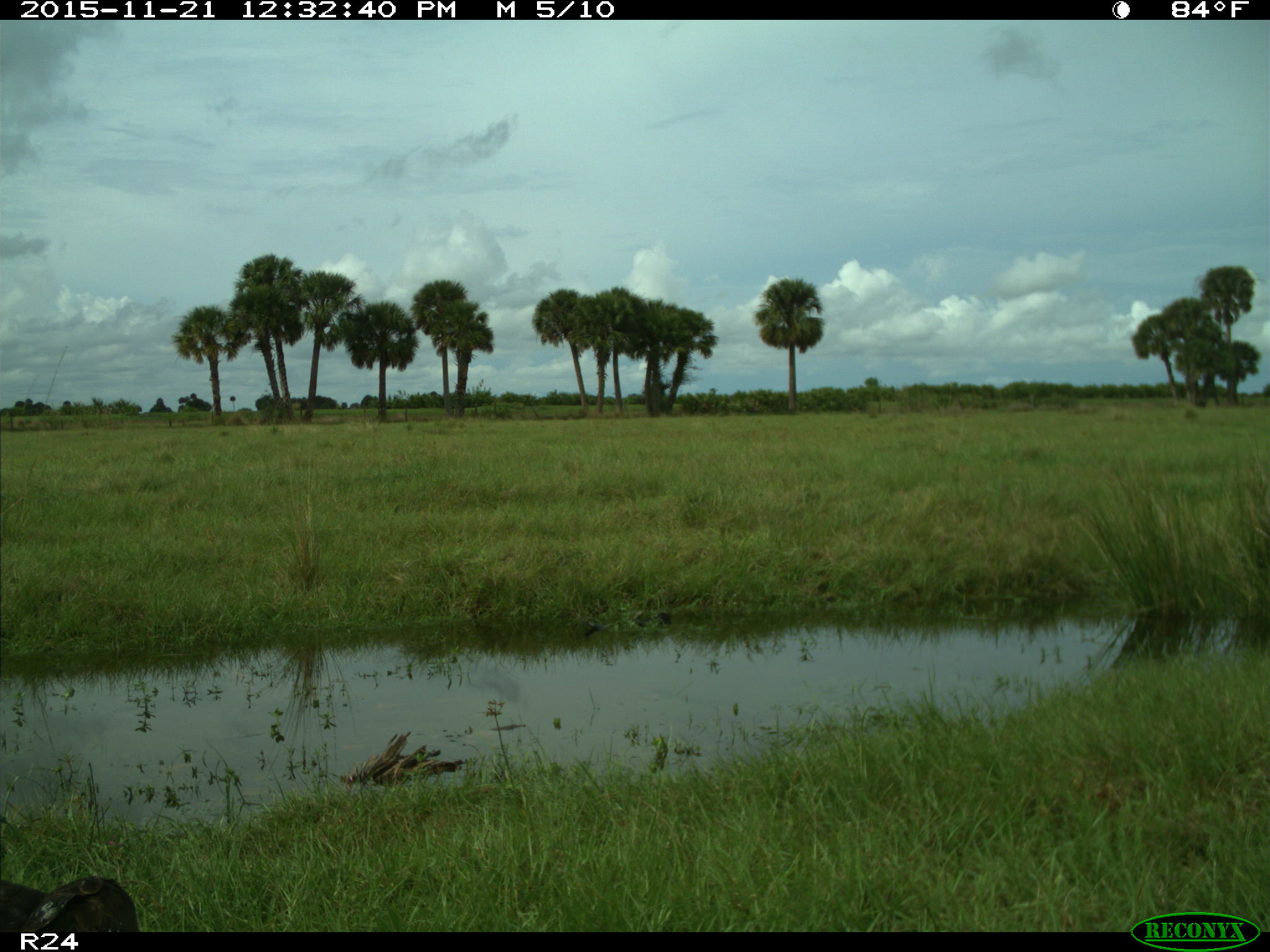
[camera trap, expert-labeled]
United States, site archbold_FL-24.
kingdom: Animalia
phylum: Chordata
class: Aves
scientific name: Aves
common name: birds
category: unidentified bird